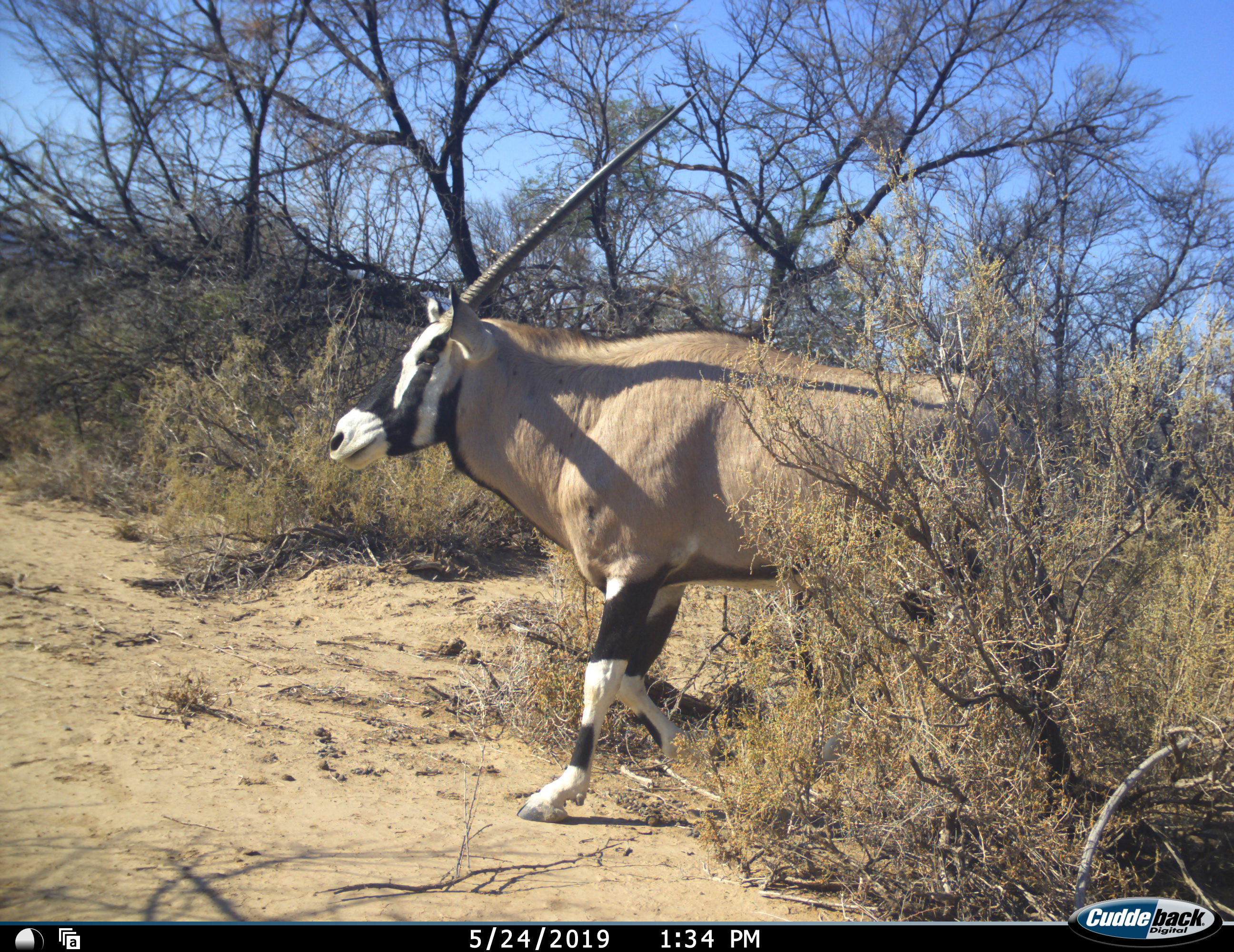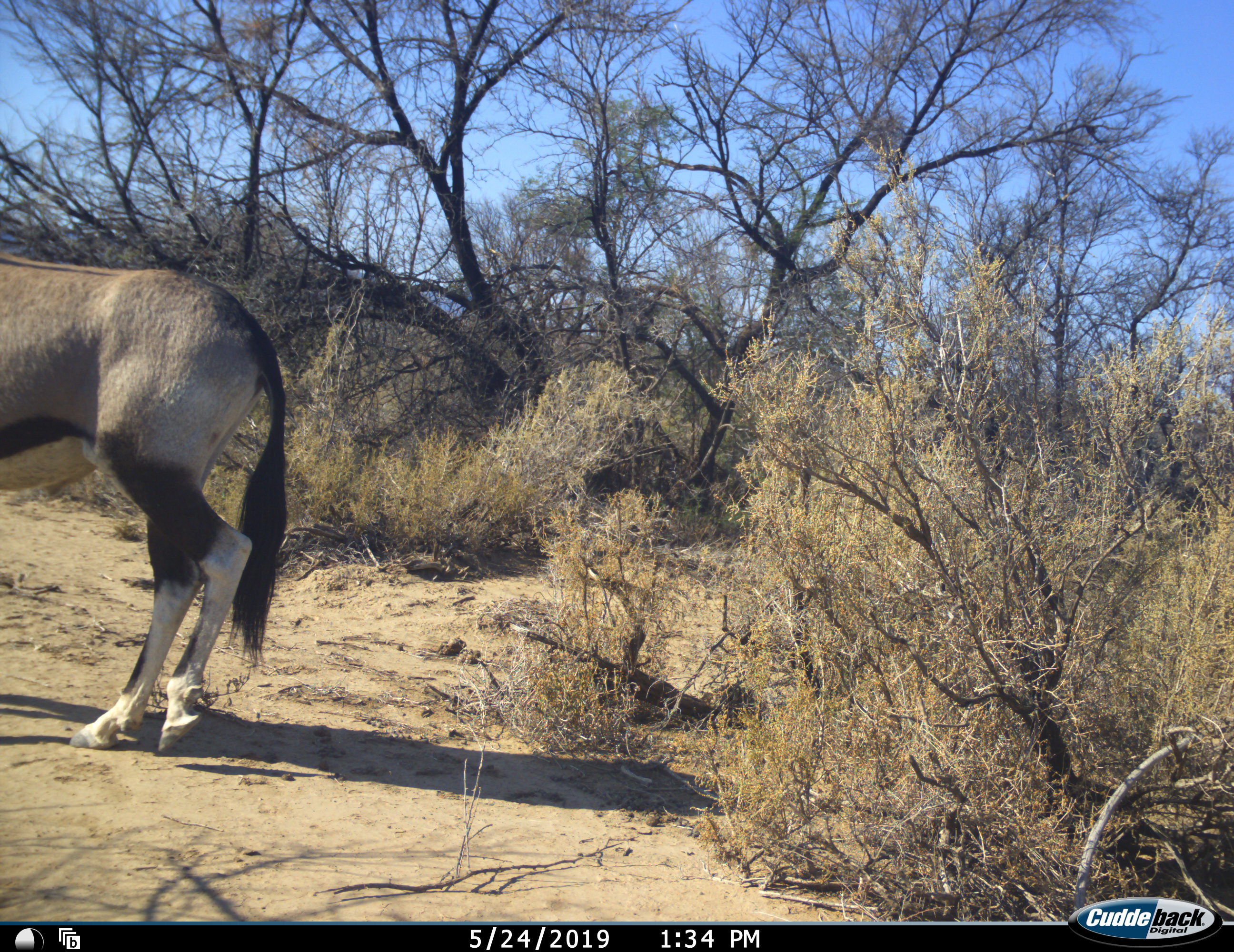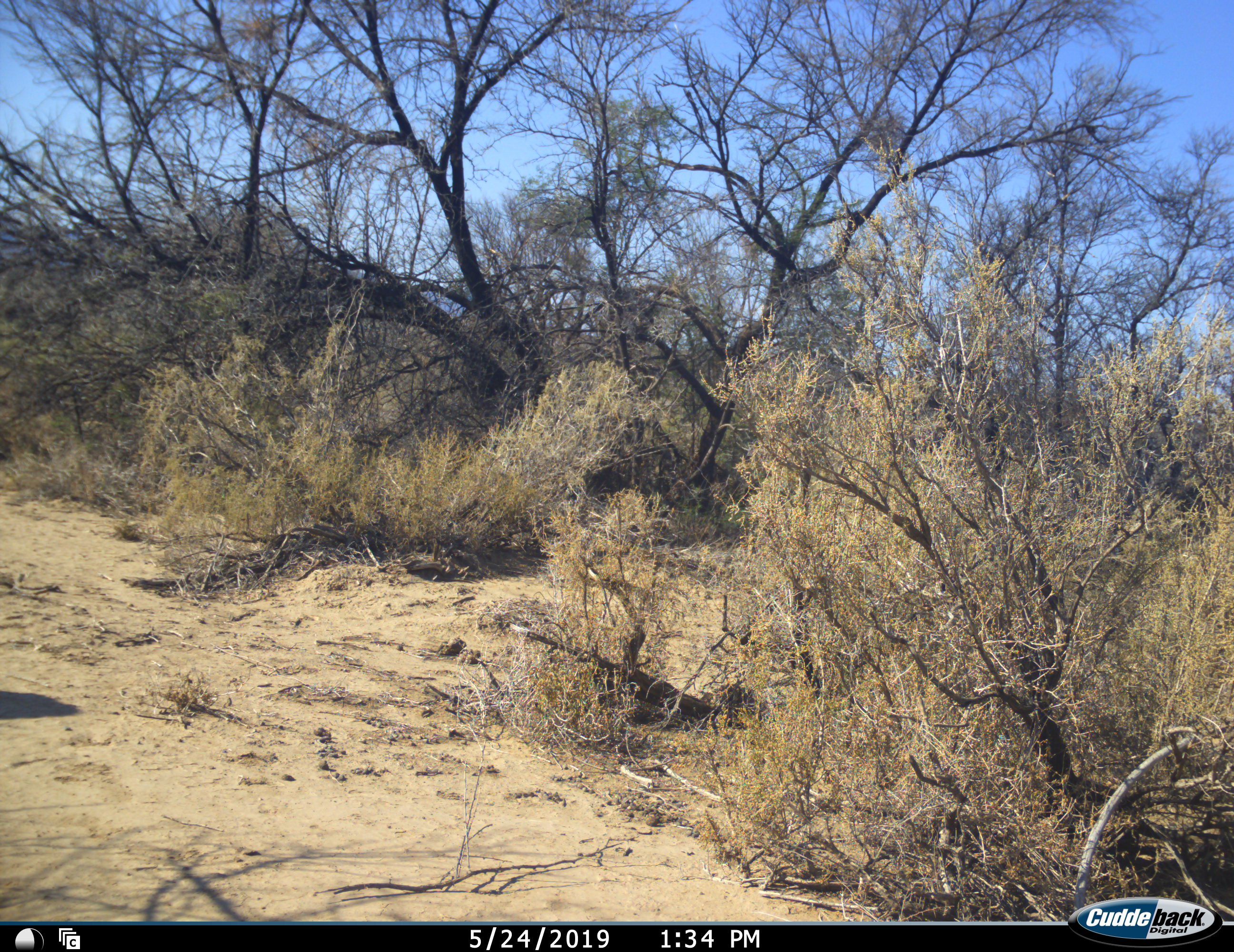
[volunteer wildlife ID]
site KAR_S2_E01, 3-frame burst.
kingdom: Animalia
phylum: Chordata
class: Mammalia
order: Artiodactyla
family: Bovidae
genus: Oryx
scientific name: Oryx gazella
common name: gemsbok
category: oryx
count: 1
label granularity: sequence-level